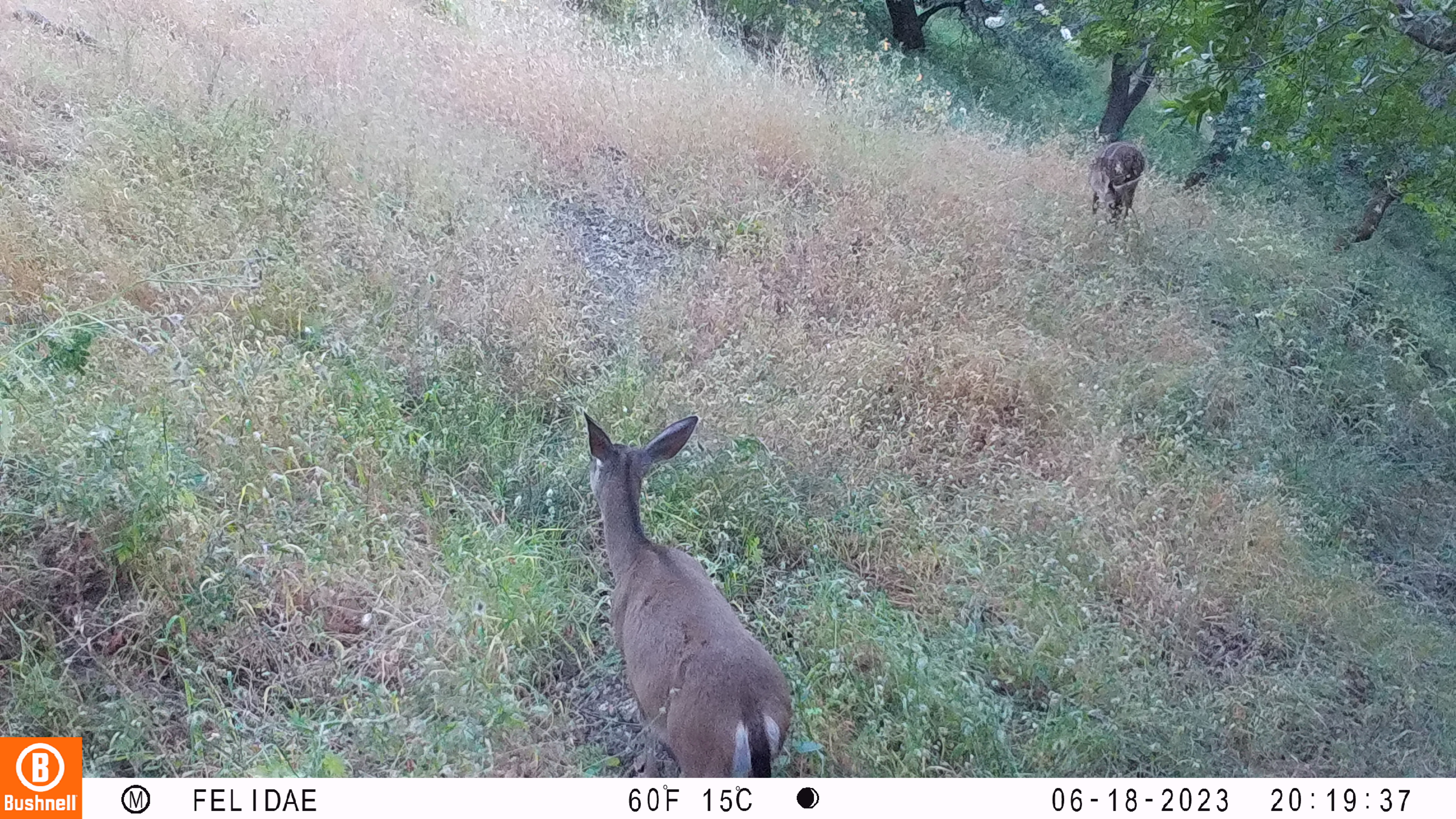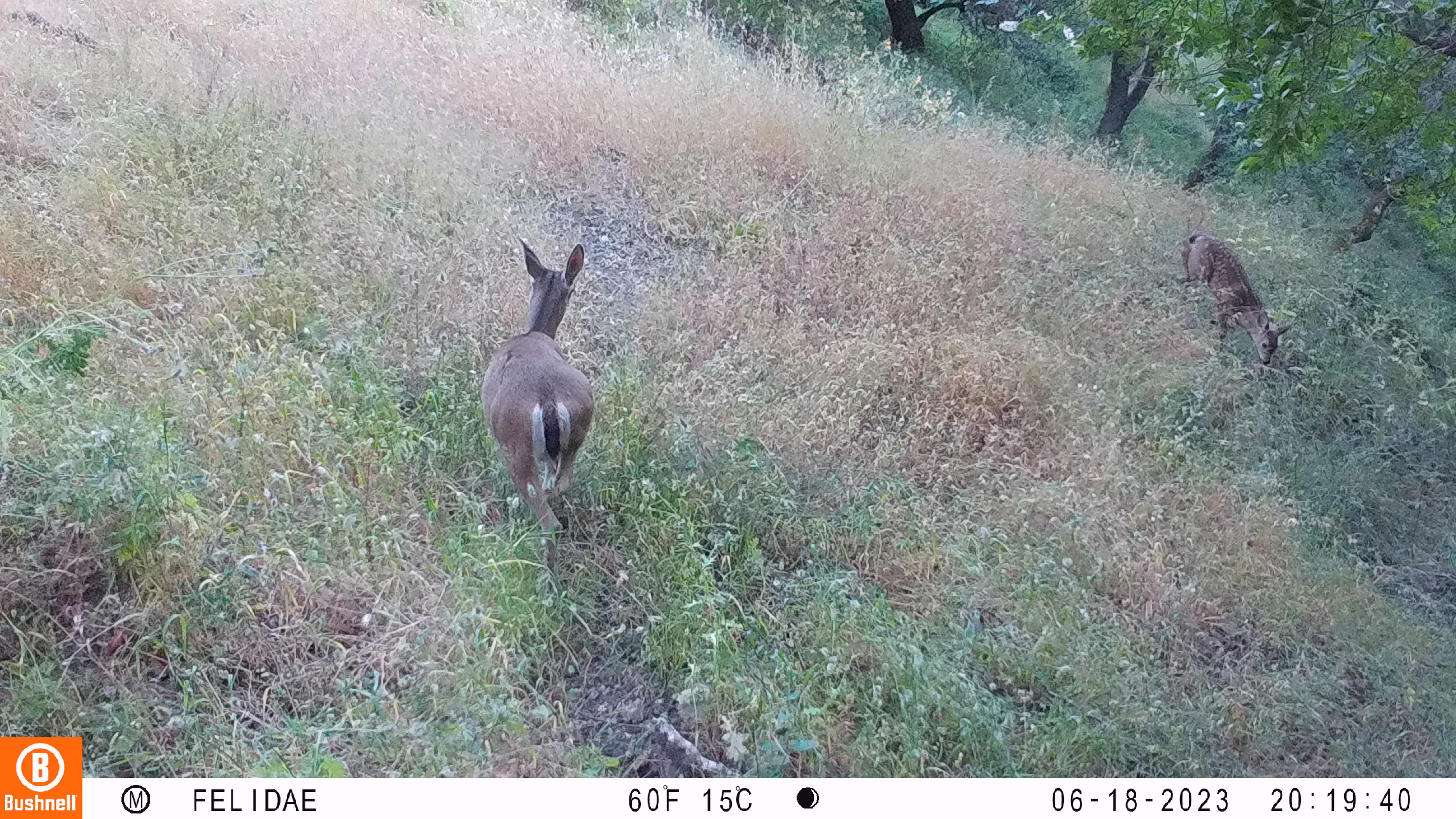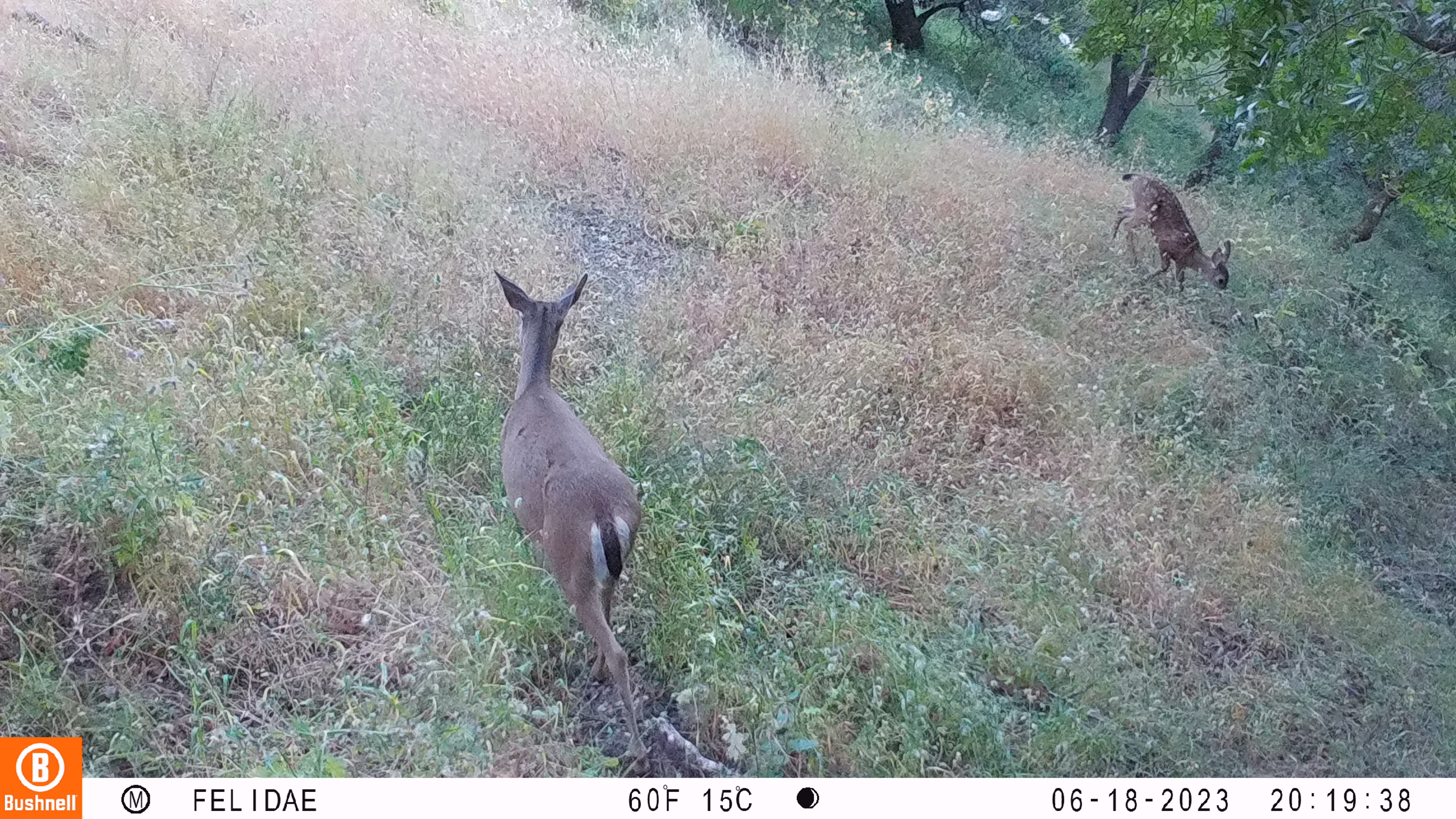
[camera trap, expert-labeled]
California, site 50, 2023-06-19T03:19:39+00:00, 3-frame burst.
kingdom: Animalia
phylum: Chordata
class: Mammalia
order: Artiodactyla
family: Cervidae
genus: Odocoileus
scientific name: Odocoileus hemionus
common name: mule deer